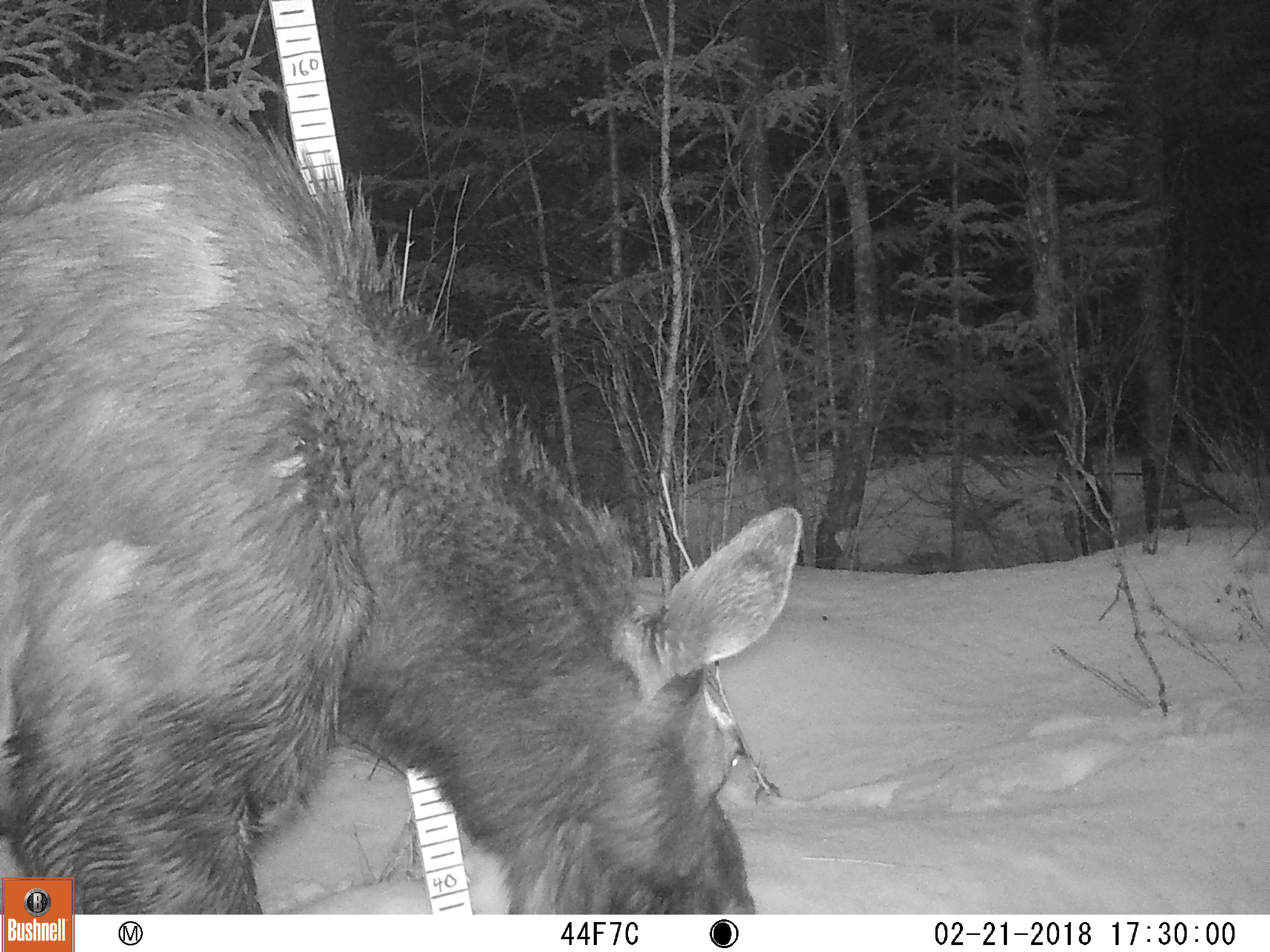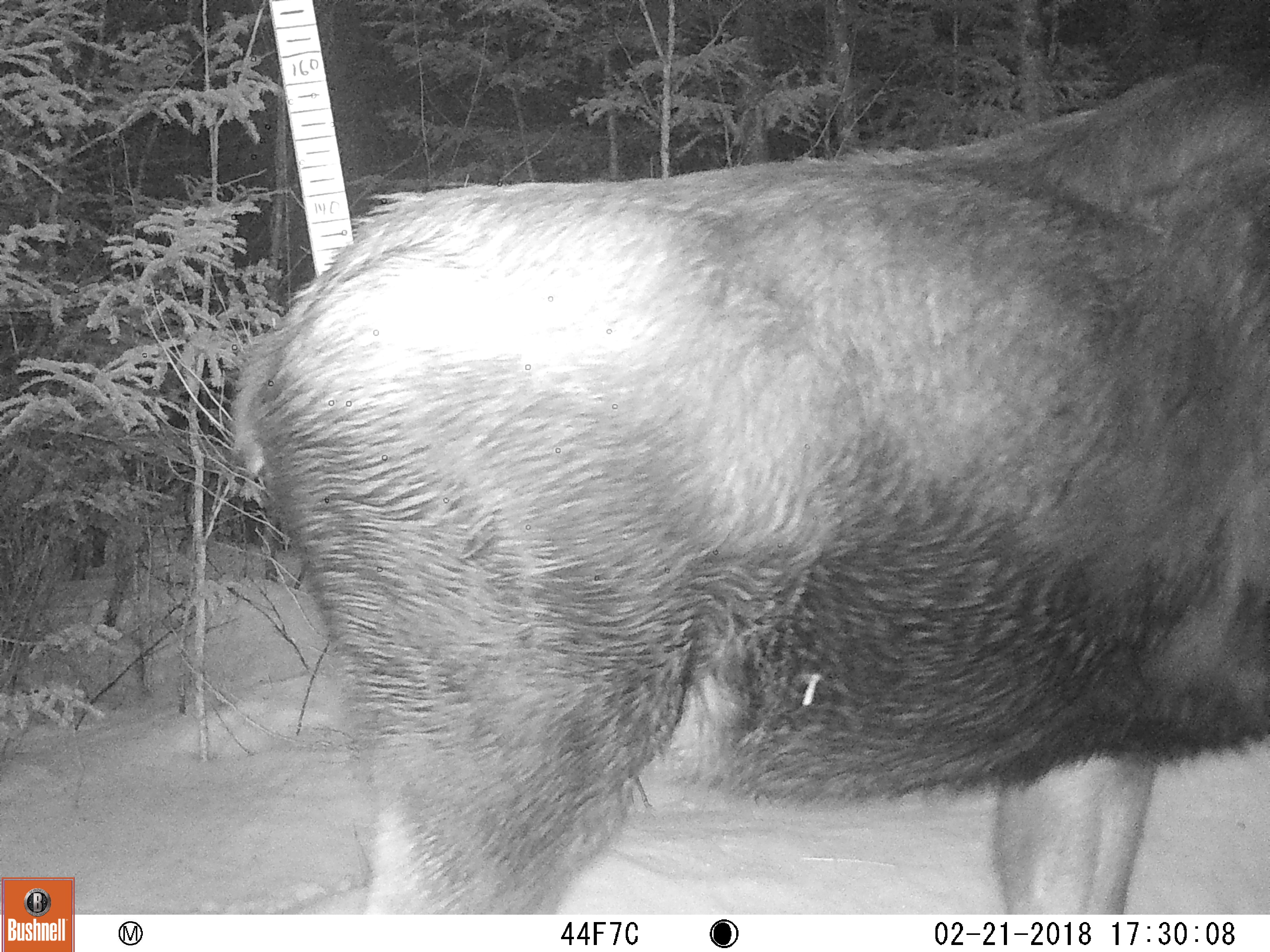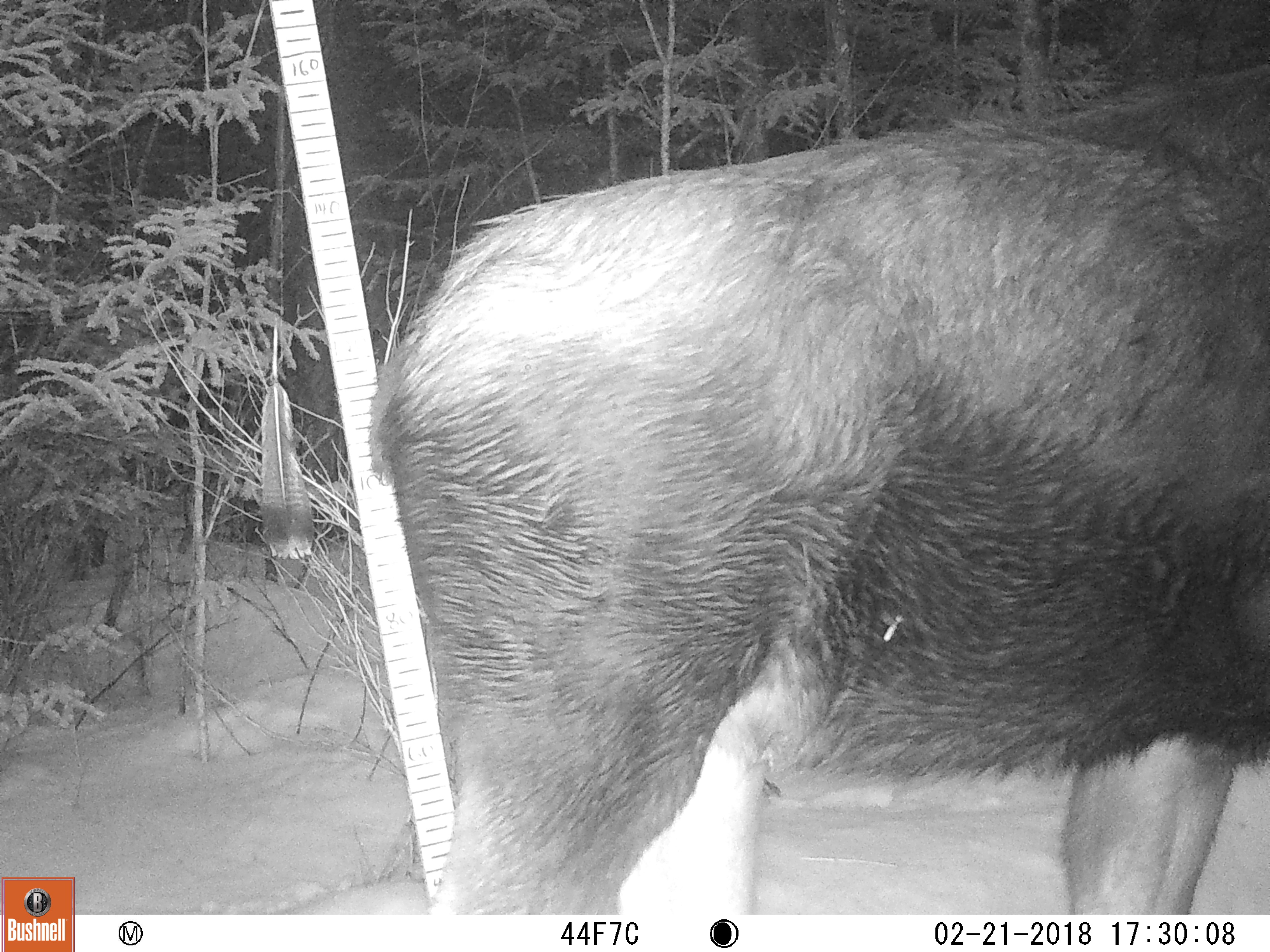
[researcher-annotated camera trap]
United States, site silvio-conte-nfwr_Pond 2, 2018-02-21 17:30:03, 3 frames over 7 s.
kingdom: Animalia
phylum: Chordata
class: Mammalia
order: Artiodactyla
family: Cervidae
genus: Alces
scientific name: Alces alces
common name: moose